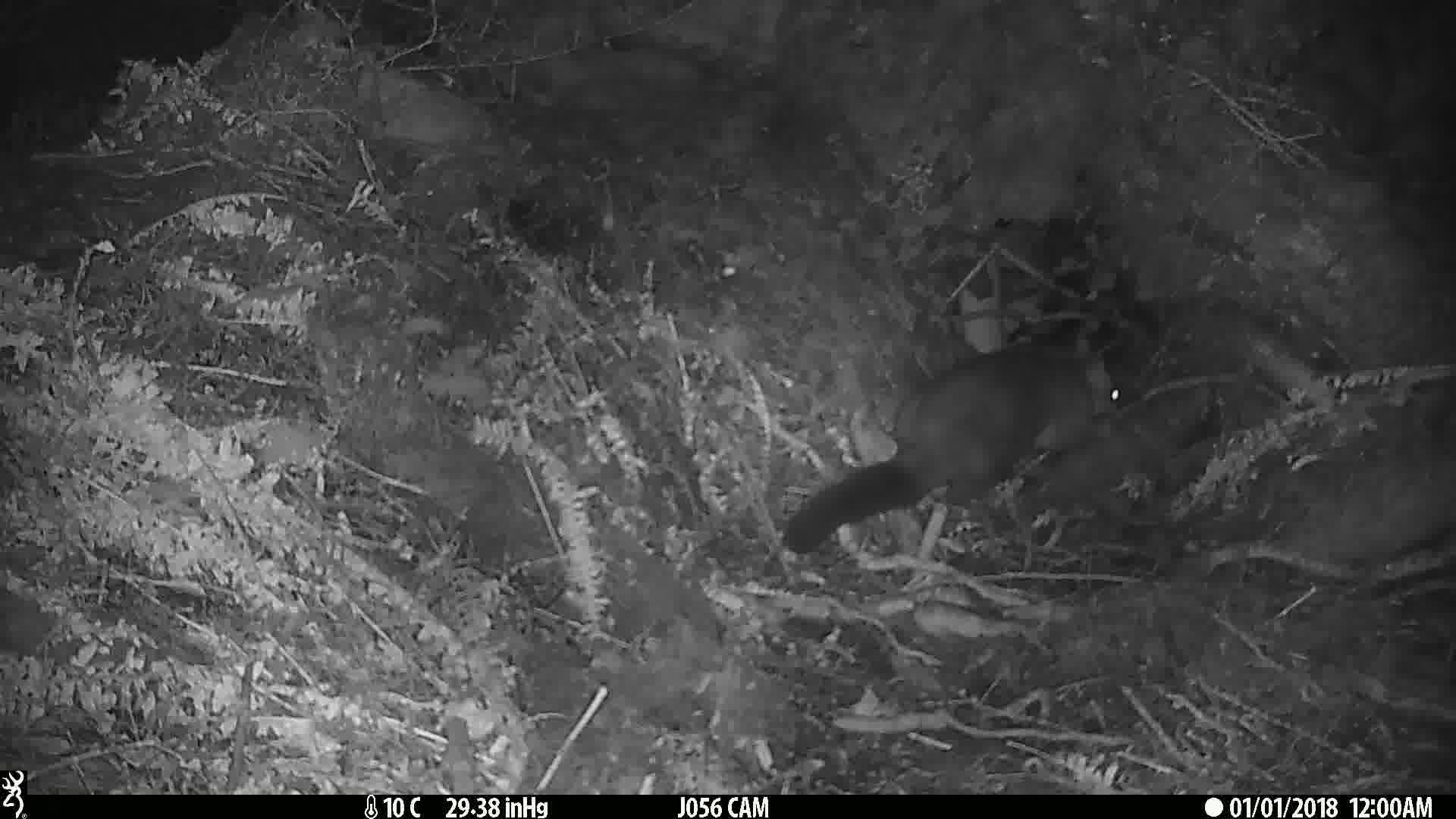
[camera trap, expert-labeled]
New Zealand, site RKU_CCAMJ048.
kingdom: Animalia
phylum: Chordata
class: Mammalia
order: Diprotodontia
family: Phalangeridae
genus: Trichosurus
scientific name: Trichosurus vulpecula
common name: common brushtail possum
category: possum